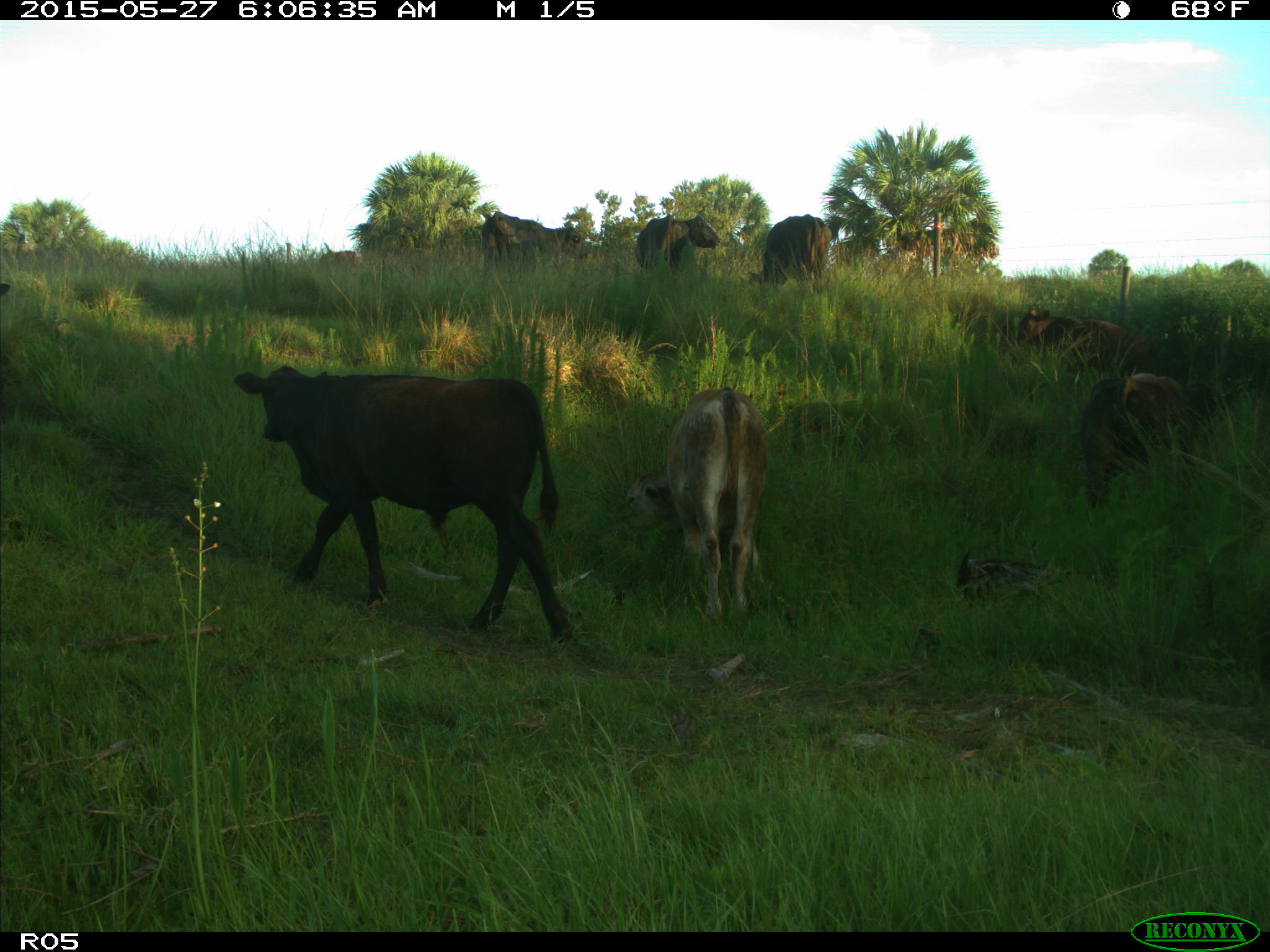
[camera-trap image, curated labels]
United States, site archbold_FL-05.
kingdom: Animalia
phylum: Chordata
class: Mammalia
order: Artiodactyla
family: Bovidae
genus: Bos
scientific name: Bos taurus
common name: domestic cow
Bos taurus (domestic cow).